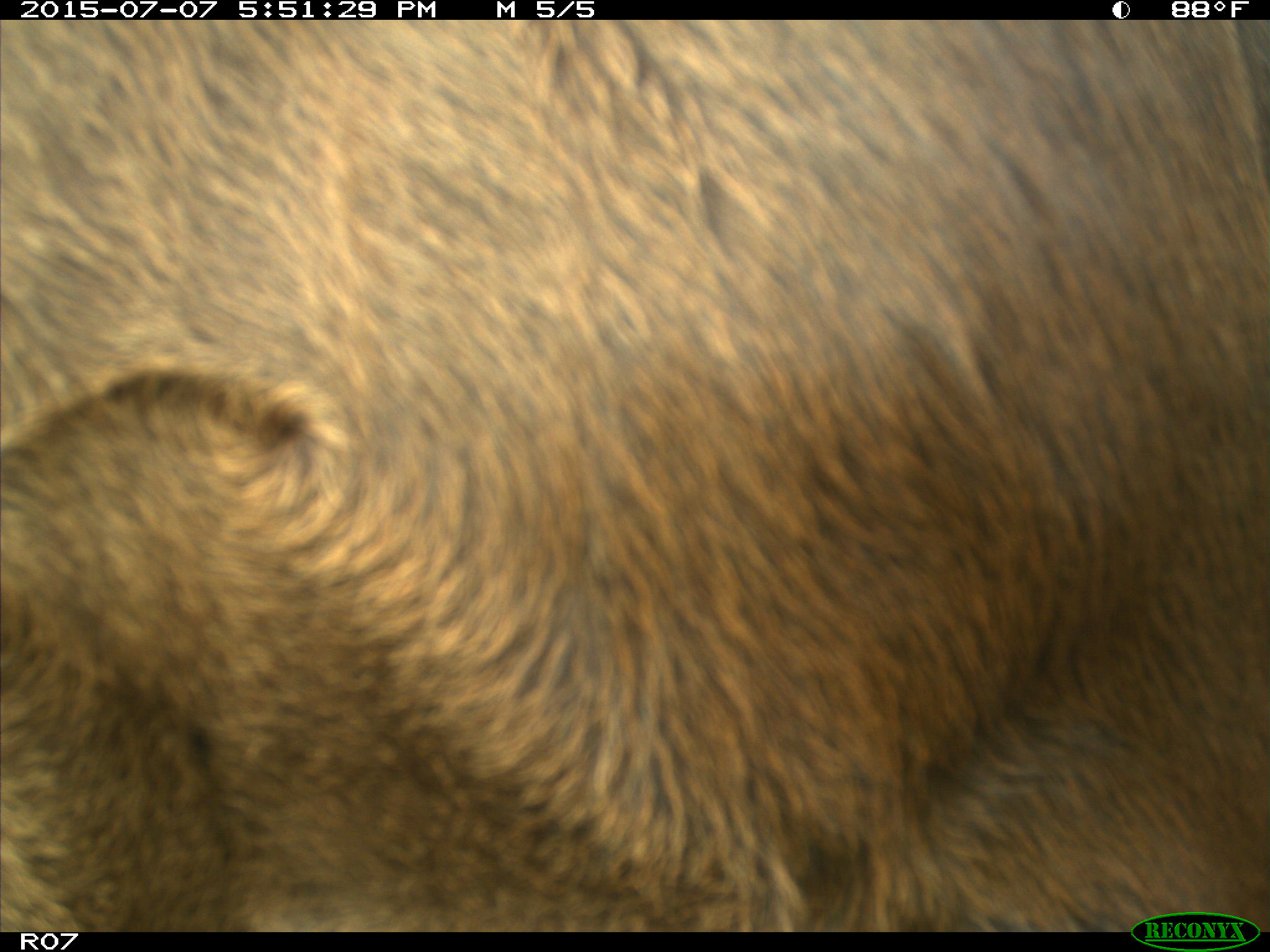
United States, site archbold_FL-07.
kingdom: Animalia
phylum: Chordata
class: Mammalia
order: Artiodactyla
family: Bovidae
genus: Bos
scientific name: Bos taurus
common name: domestic cow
Bos taurus (domestic cow).